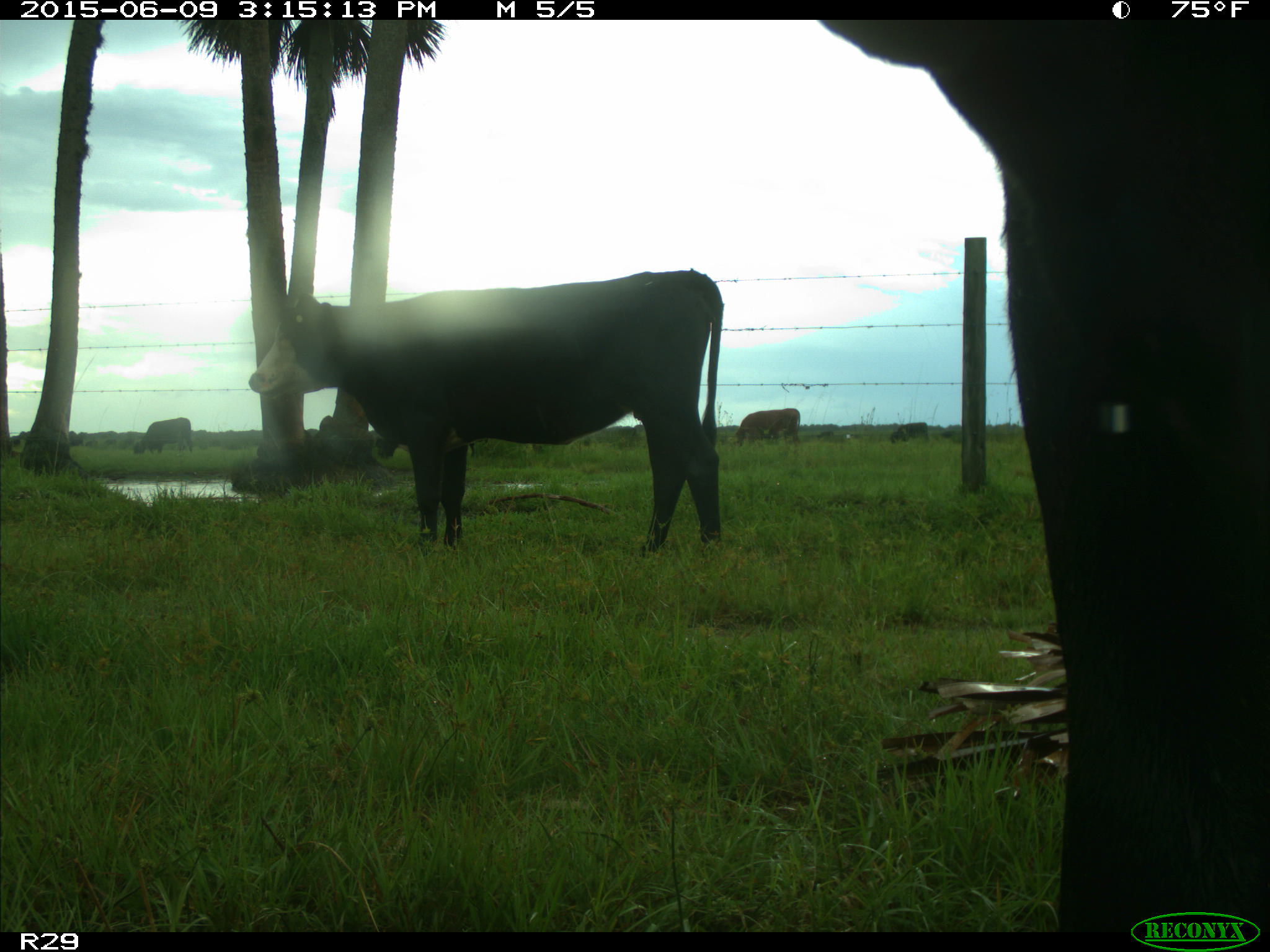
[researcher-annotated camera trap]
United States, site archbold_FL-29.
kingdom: Animalia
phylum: Chordata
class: Mammalia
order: Artiodactyla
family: Bovidae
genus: Bos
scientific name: Bos taurus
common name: domestic cow